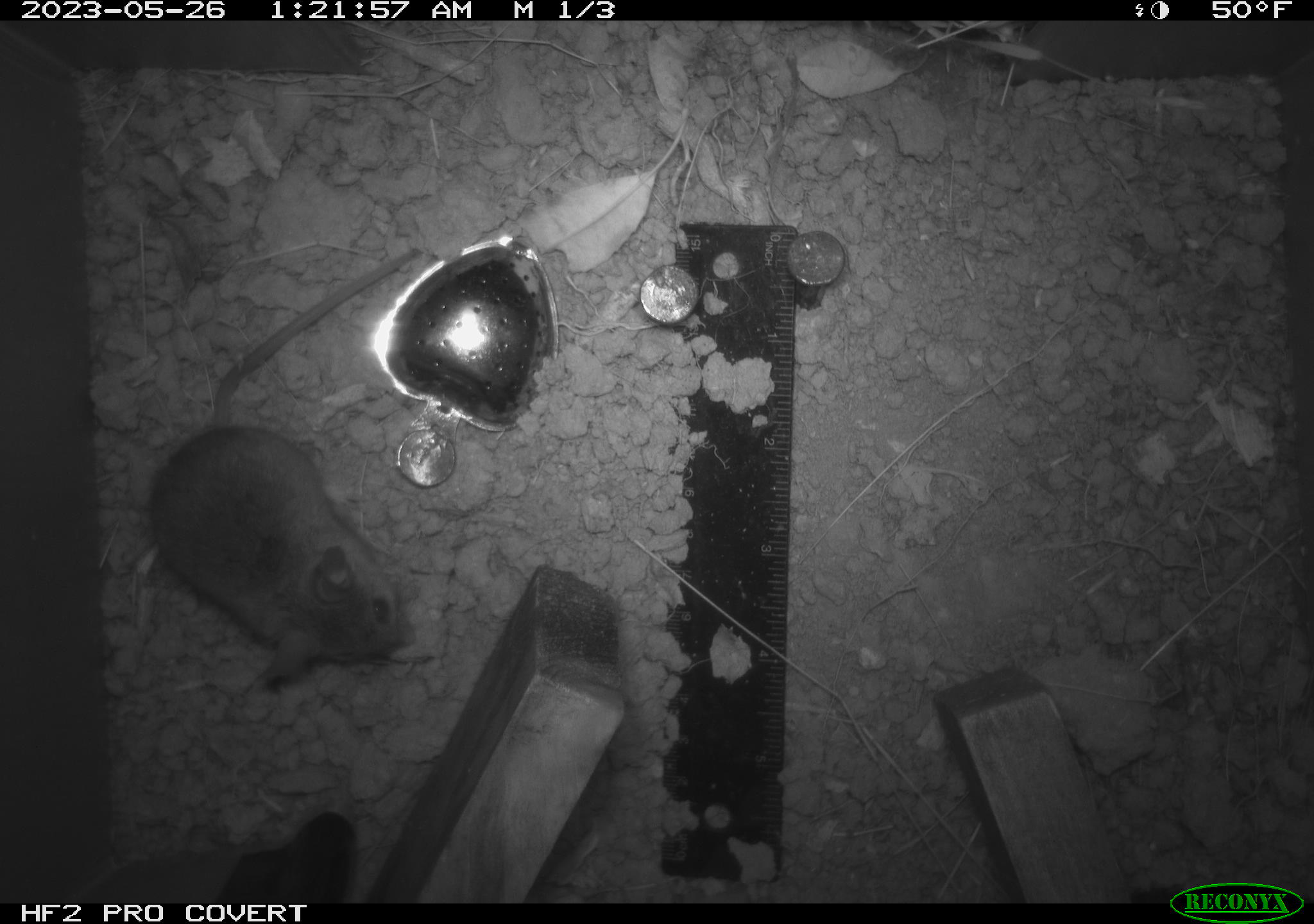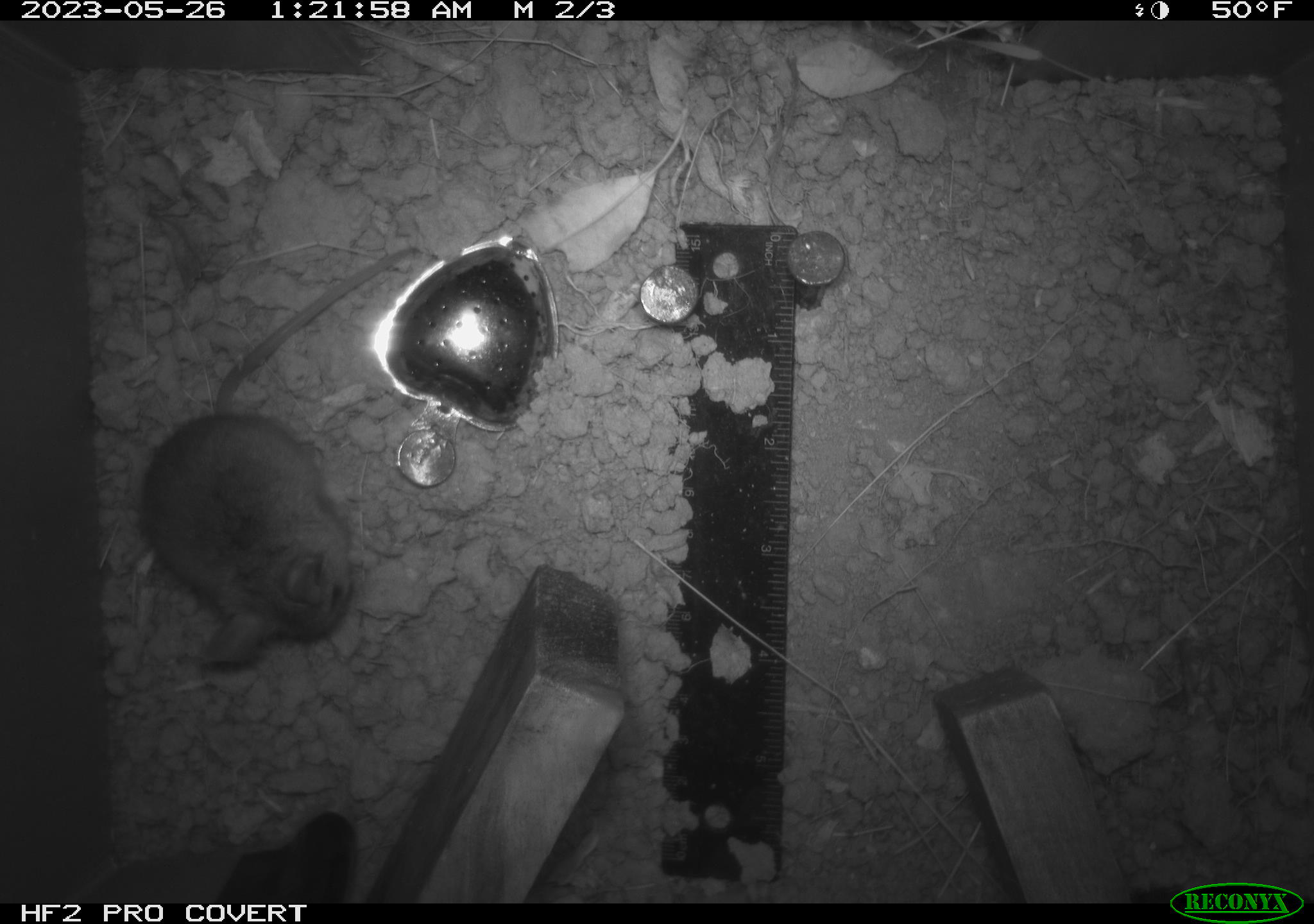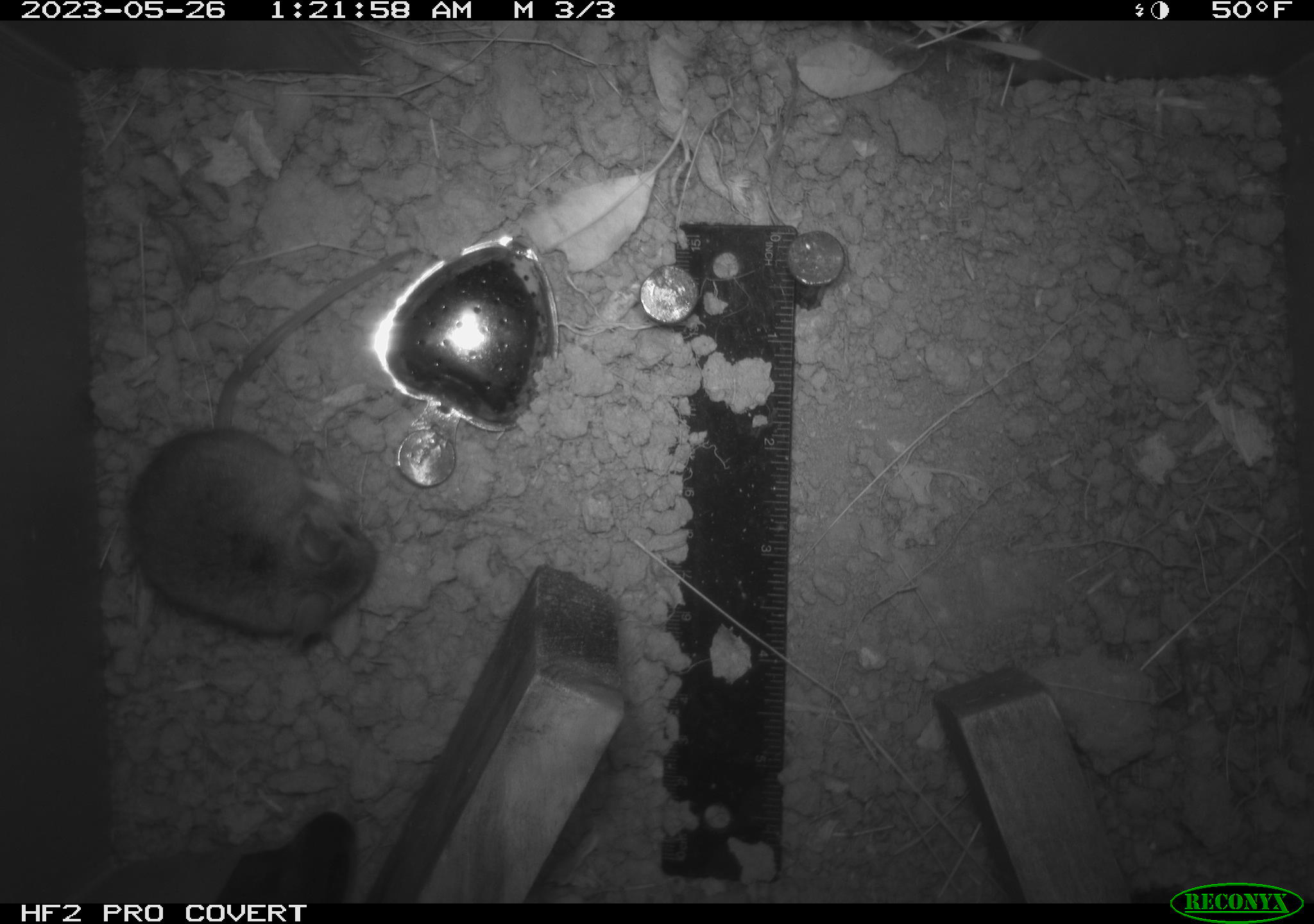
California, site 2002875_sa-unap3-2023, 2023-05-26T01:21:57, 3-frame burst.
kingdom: Animalia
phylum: Chordata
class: Mammalia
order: Rodentia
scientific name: Rodentia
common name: mouse species